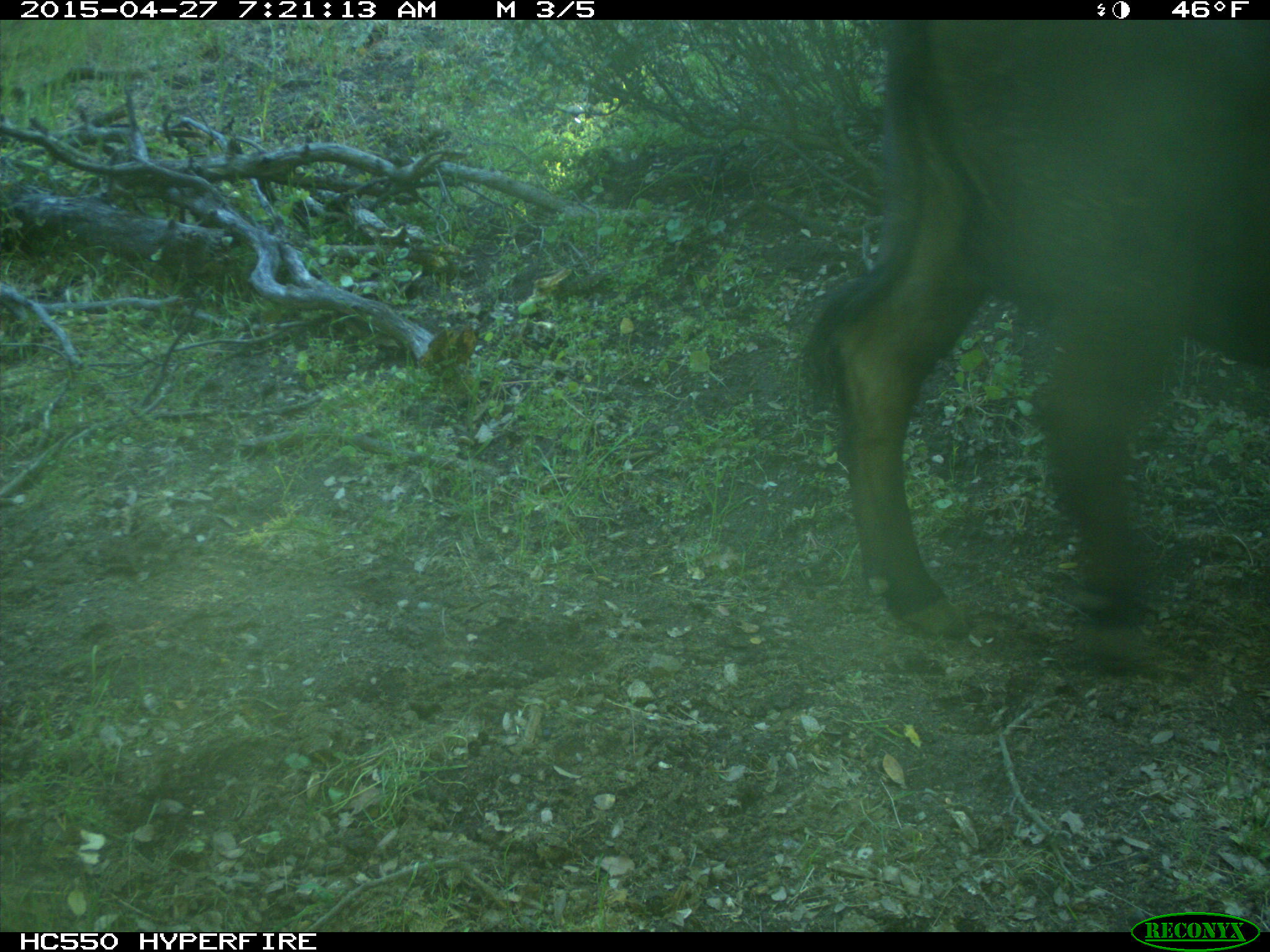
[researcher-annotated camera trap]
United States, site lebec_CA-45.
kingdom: Animalia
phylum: Chordata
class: Mammalia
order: Artiodactyla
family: Bovidae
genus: Bos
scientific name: Bos taurus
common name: domestic cow